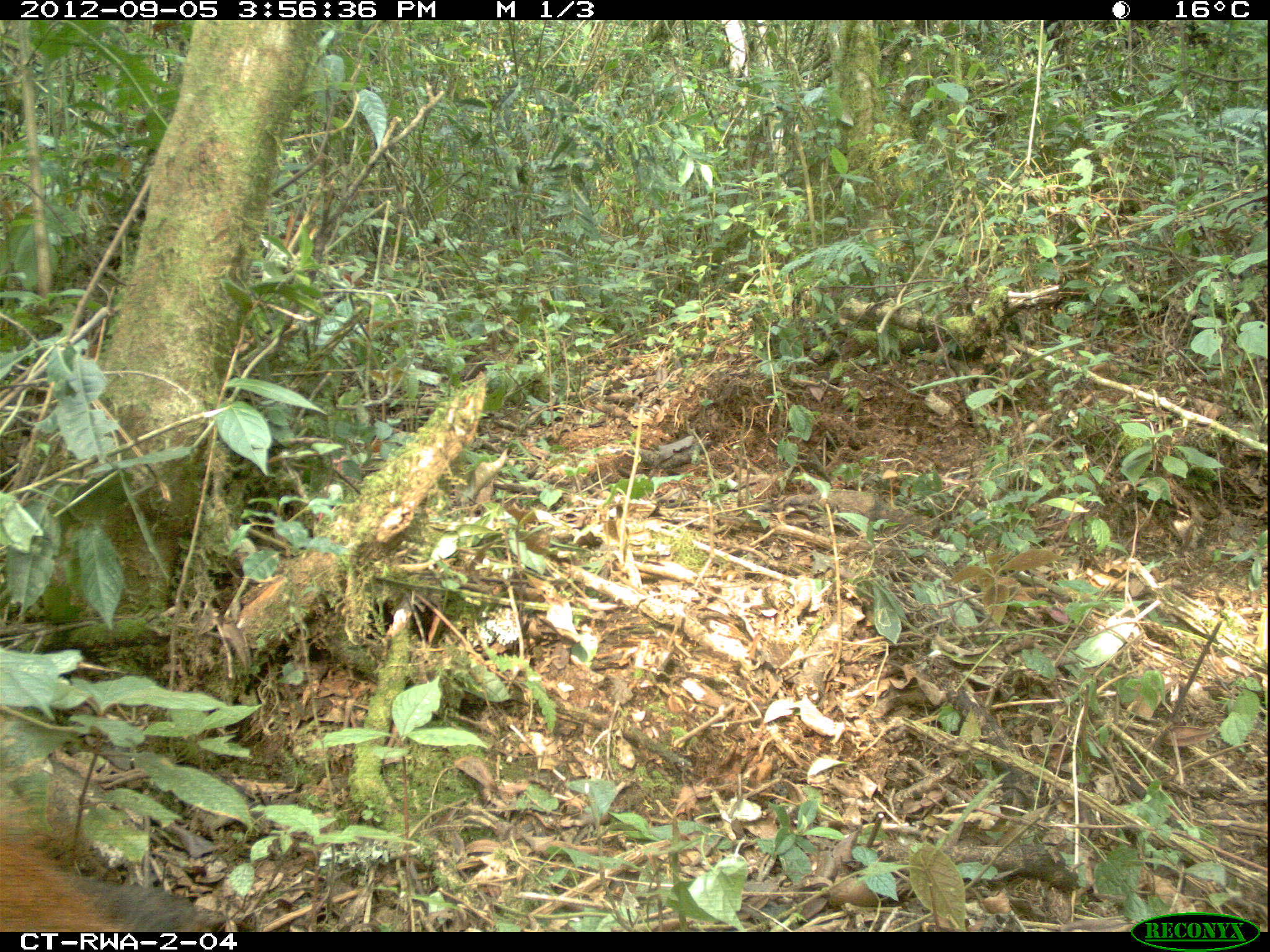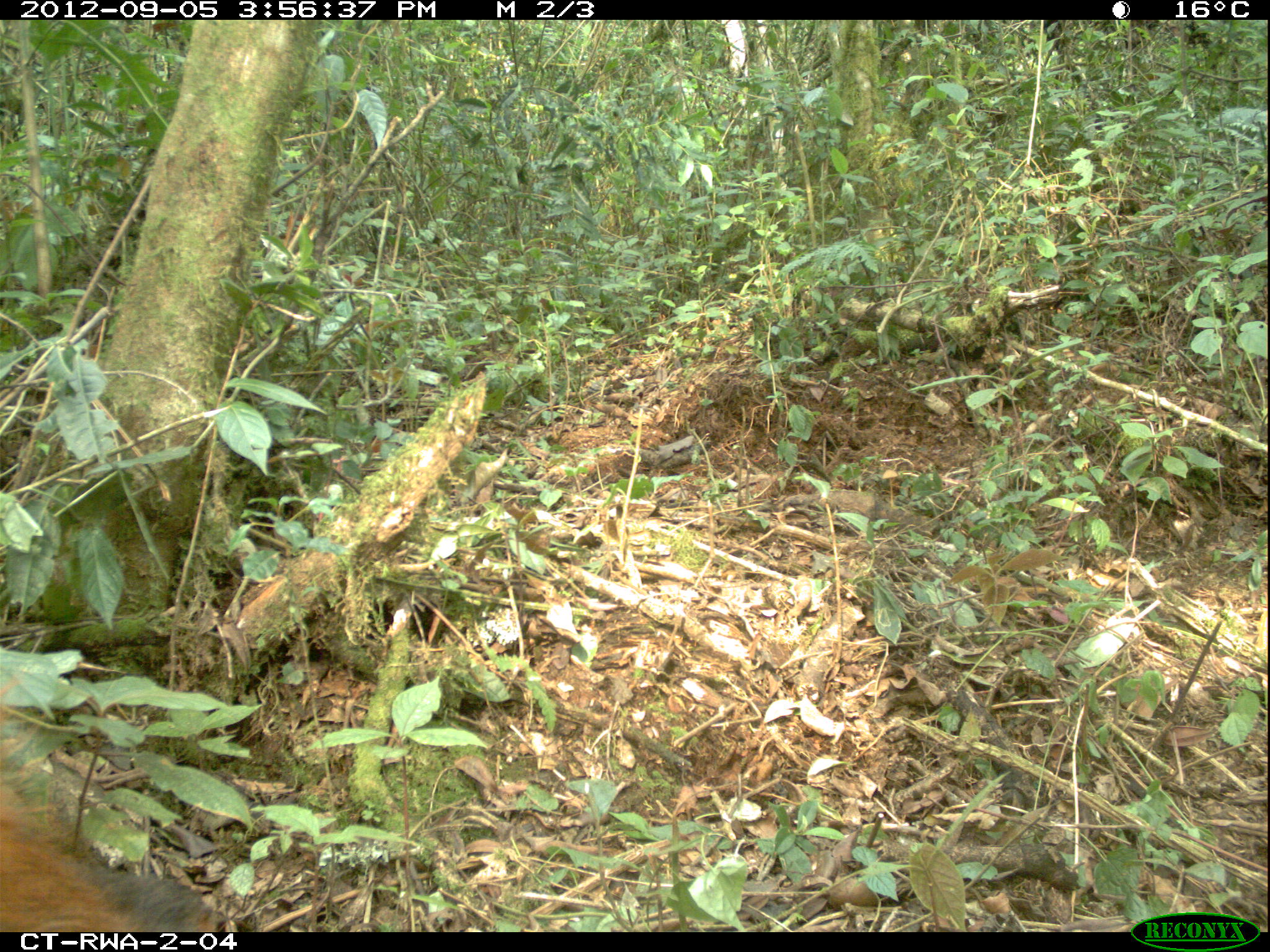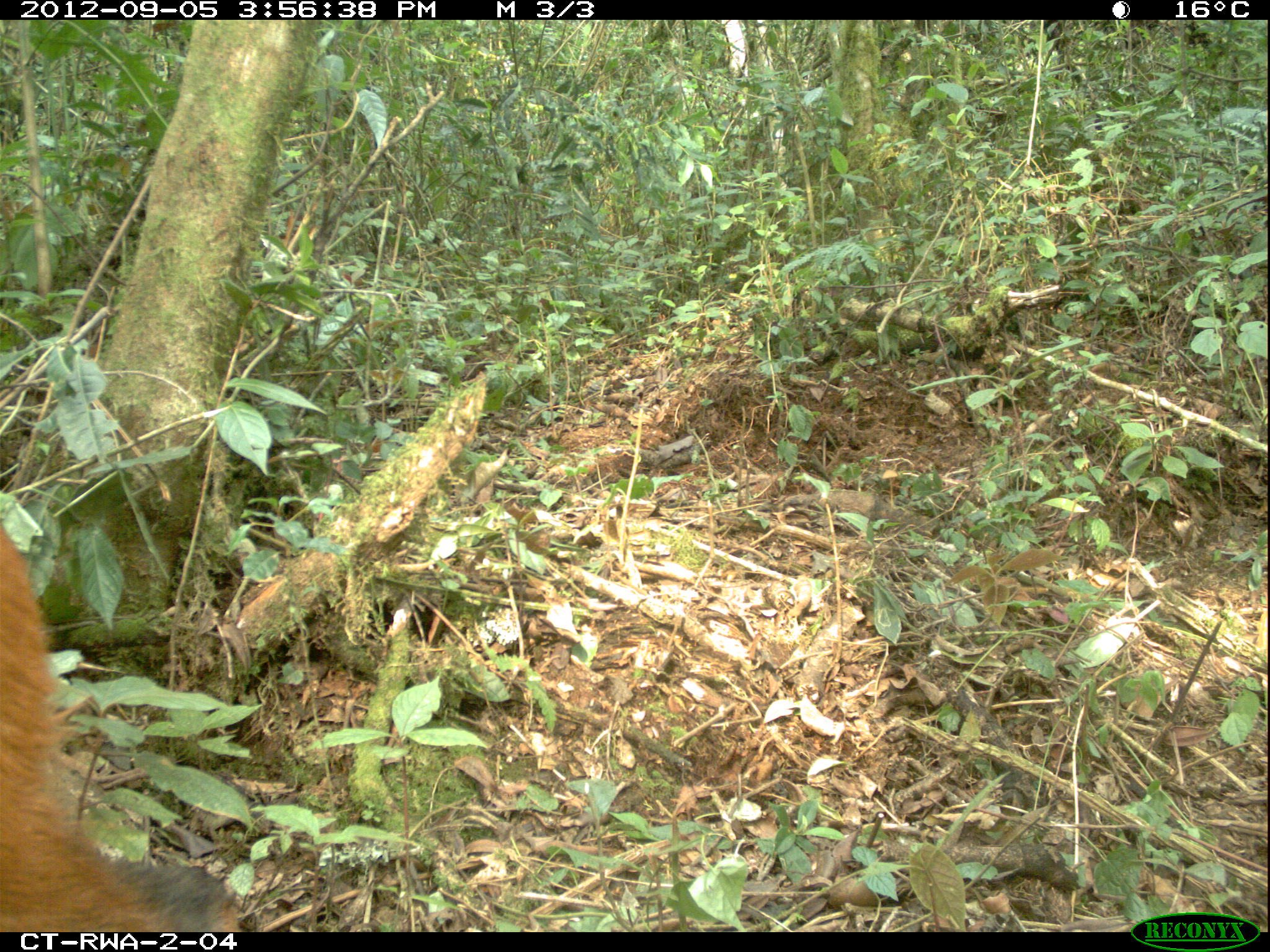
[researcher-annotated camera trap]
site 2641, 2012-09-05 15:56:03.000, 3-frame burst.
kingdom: Animalia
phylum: Chordata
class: Mammalia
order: Artiodactyla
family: Bovidae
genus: Cephalophus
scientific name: Cephalophus nigrifrons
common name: black-fronted duiker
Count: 1.